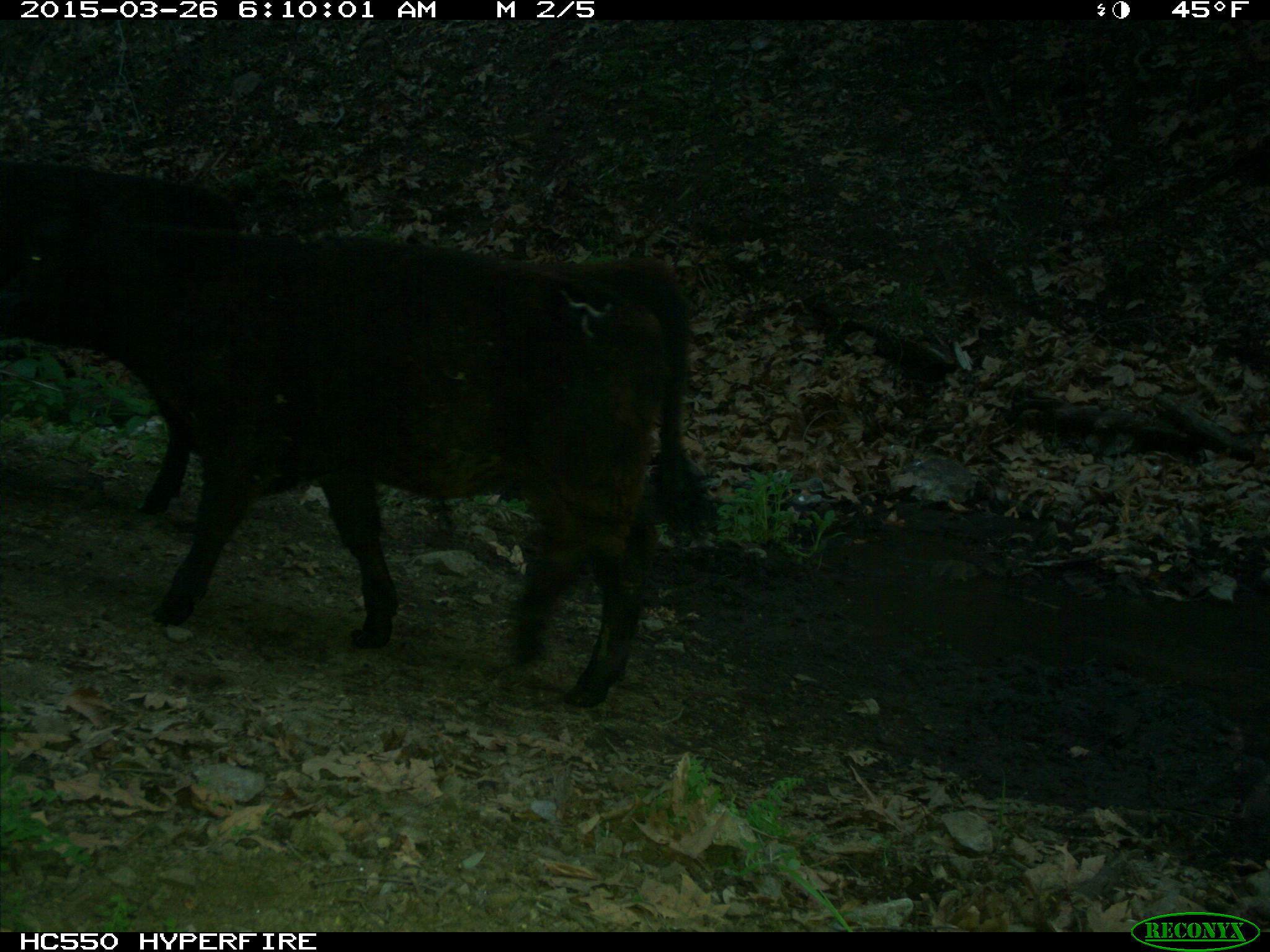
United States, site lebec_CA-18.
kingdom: Animalia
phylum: Chordata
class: Mammalia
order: Artiodactyla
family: Bovidae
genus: Bos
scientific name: Bos taurus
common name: domestic cow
Bos taurus (domestic cow).